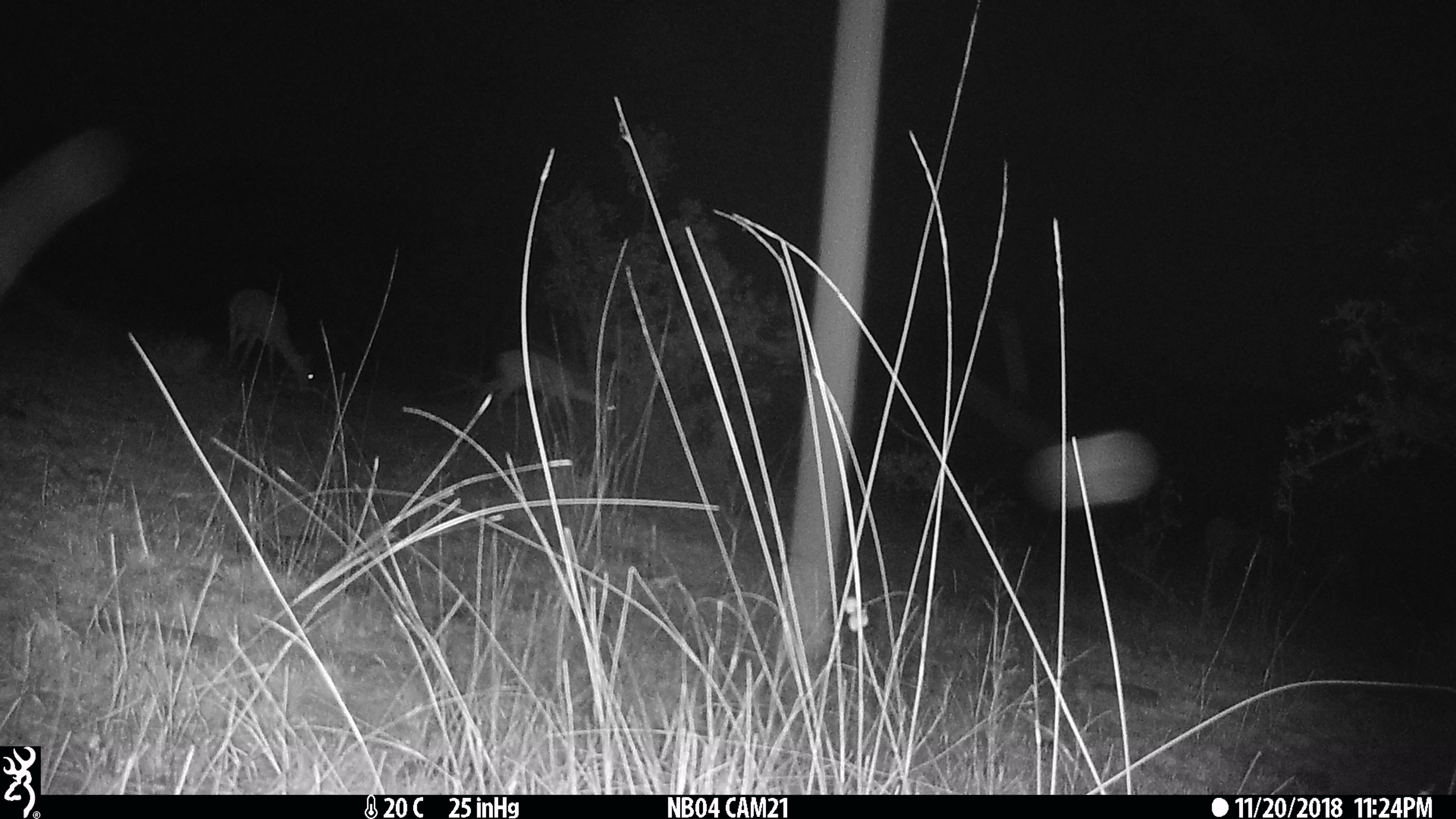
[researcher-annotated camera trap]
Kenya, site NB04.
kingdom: Animalia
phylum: Chordata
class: Mammalia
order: Artiodactyla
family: Bovidae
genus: Aepyceros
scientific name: Aepyceros melampus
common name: impala